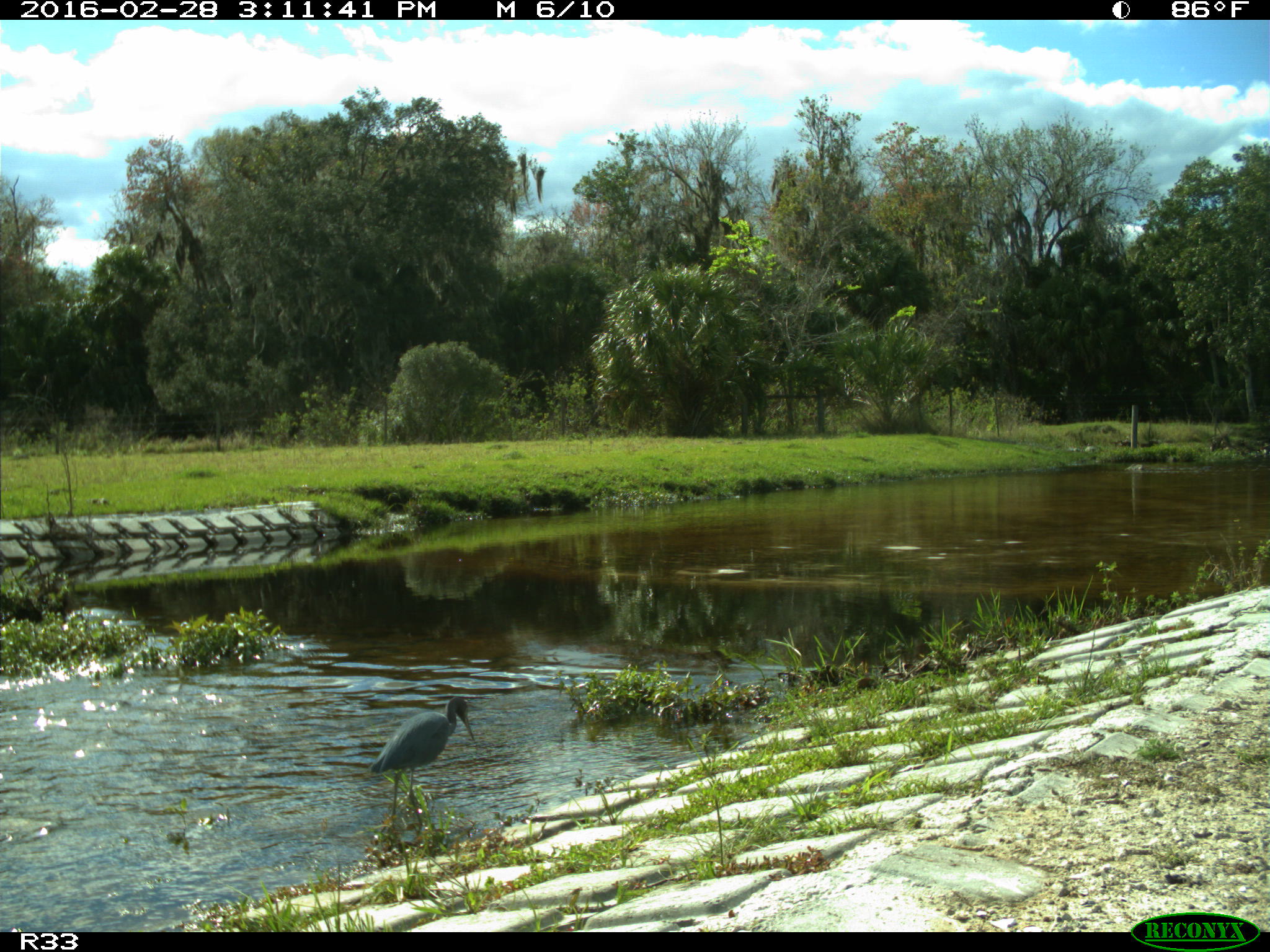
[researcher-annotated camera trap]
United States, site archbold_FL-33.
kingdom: Animalia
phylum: Chordata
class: Aves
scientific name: Aves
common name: birds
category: unidentified bird